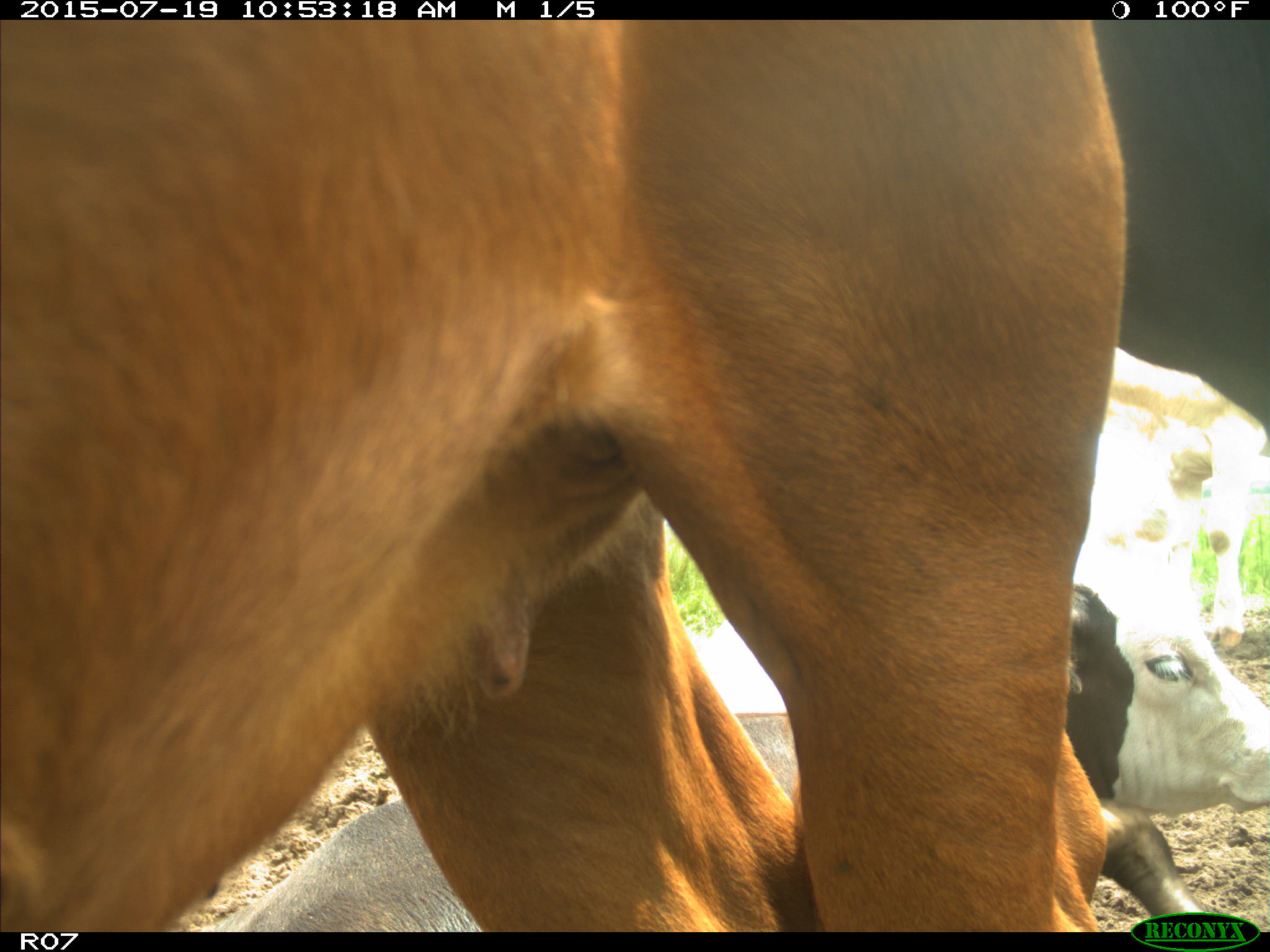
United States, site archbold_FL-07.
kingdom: Animalia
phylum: Chordata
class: Mammalia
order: Artiodactyla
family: Bovidae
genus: Bos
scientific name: Bos taurus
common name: domestic cow